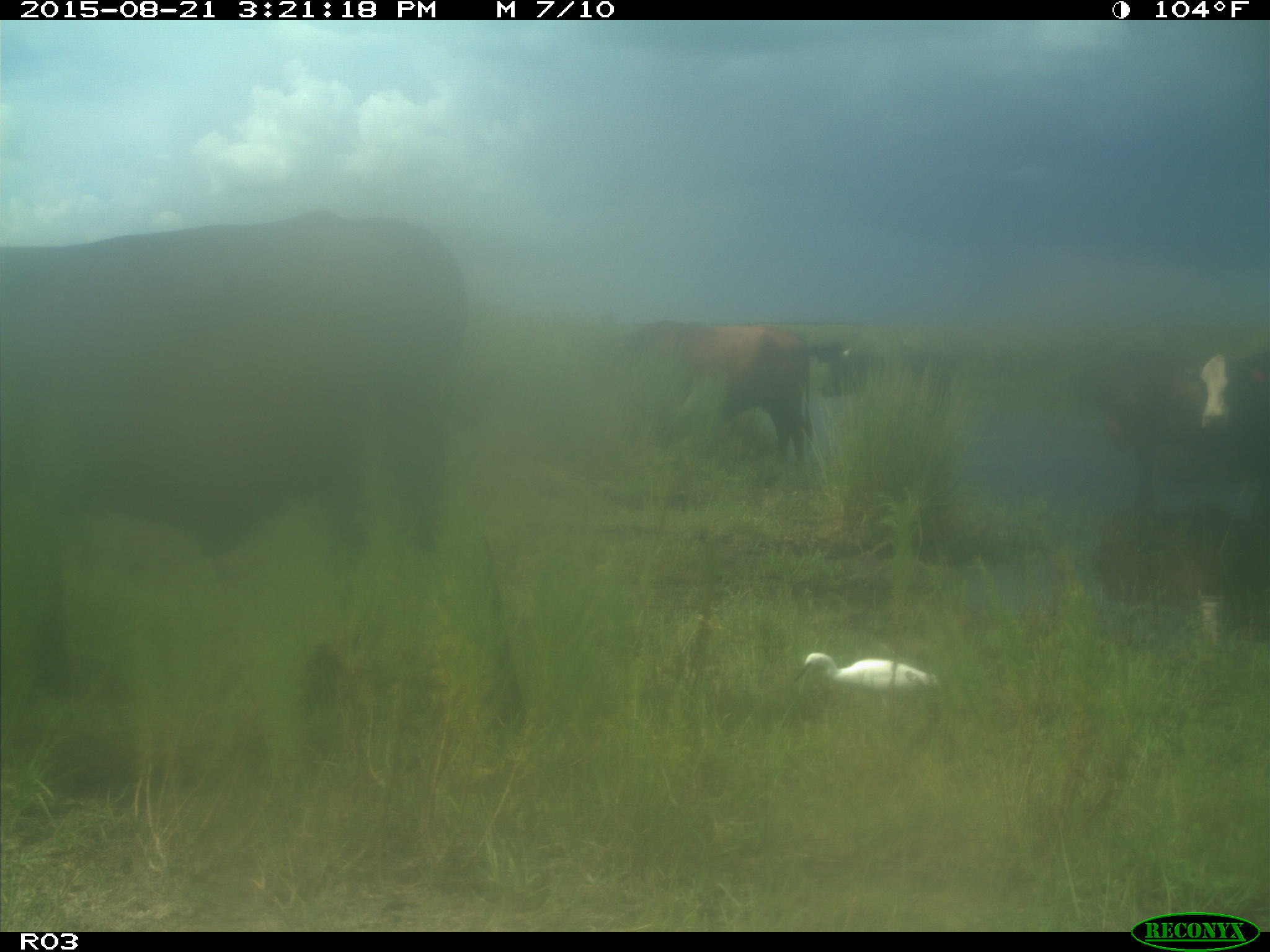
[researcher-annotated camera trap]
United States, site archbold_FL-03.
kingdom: Animalia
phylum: Chordata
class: Mammalia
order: Artiodactyla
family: Bovidae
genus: Bos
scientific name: Bos taurus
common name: domestic cow